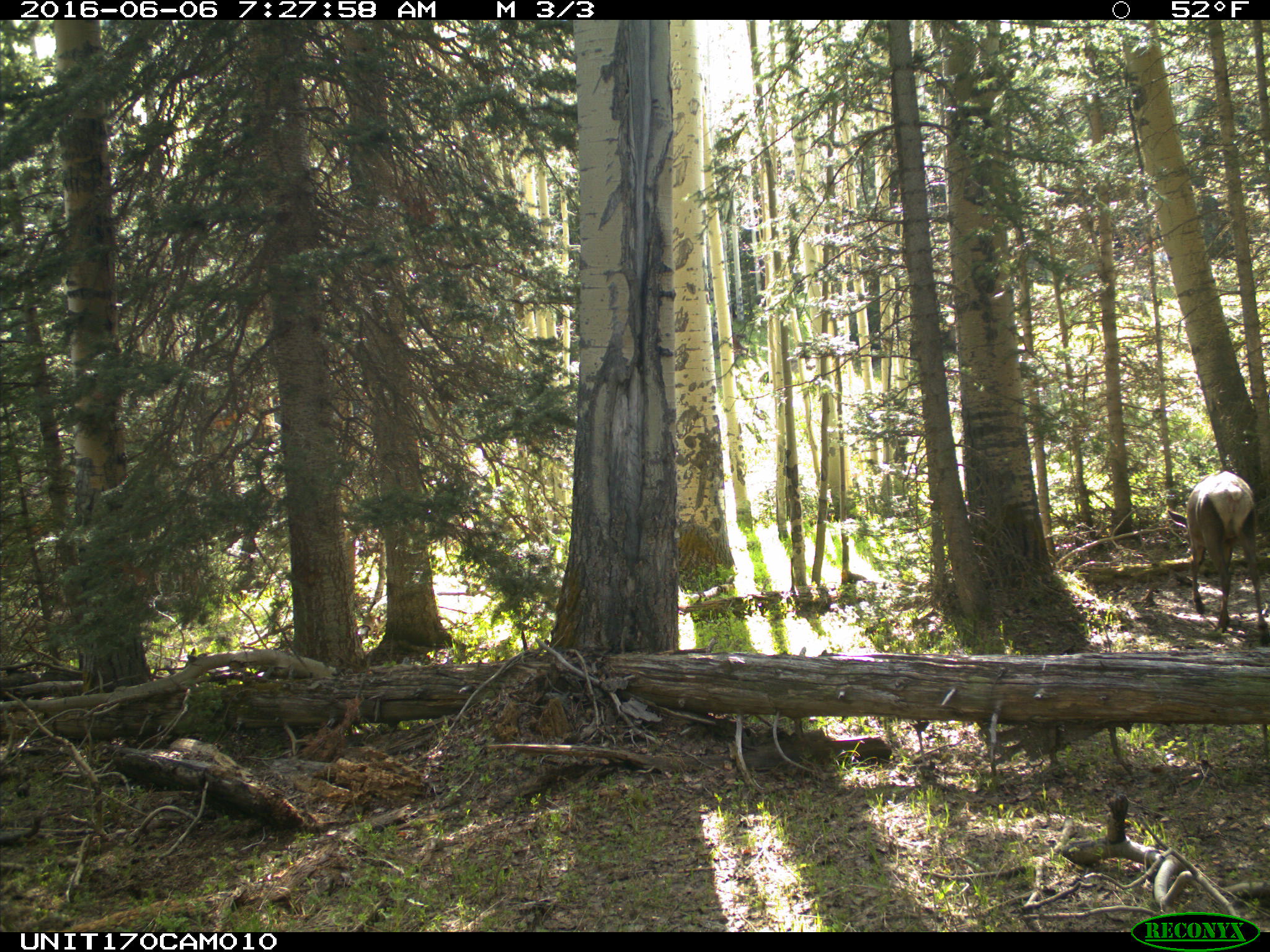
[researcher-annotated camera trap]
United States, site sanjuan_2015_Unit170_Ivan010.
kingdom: Animalia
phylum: Chordata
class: Mammalia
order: Artiodactyla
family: Cervidae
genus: Cervus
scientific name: Cervus elaphus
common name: red deer